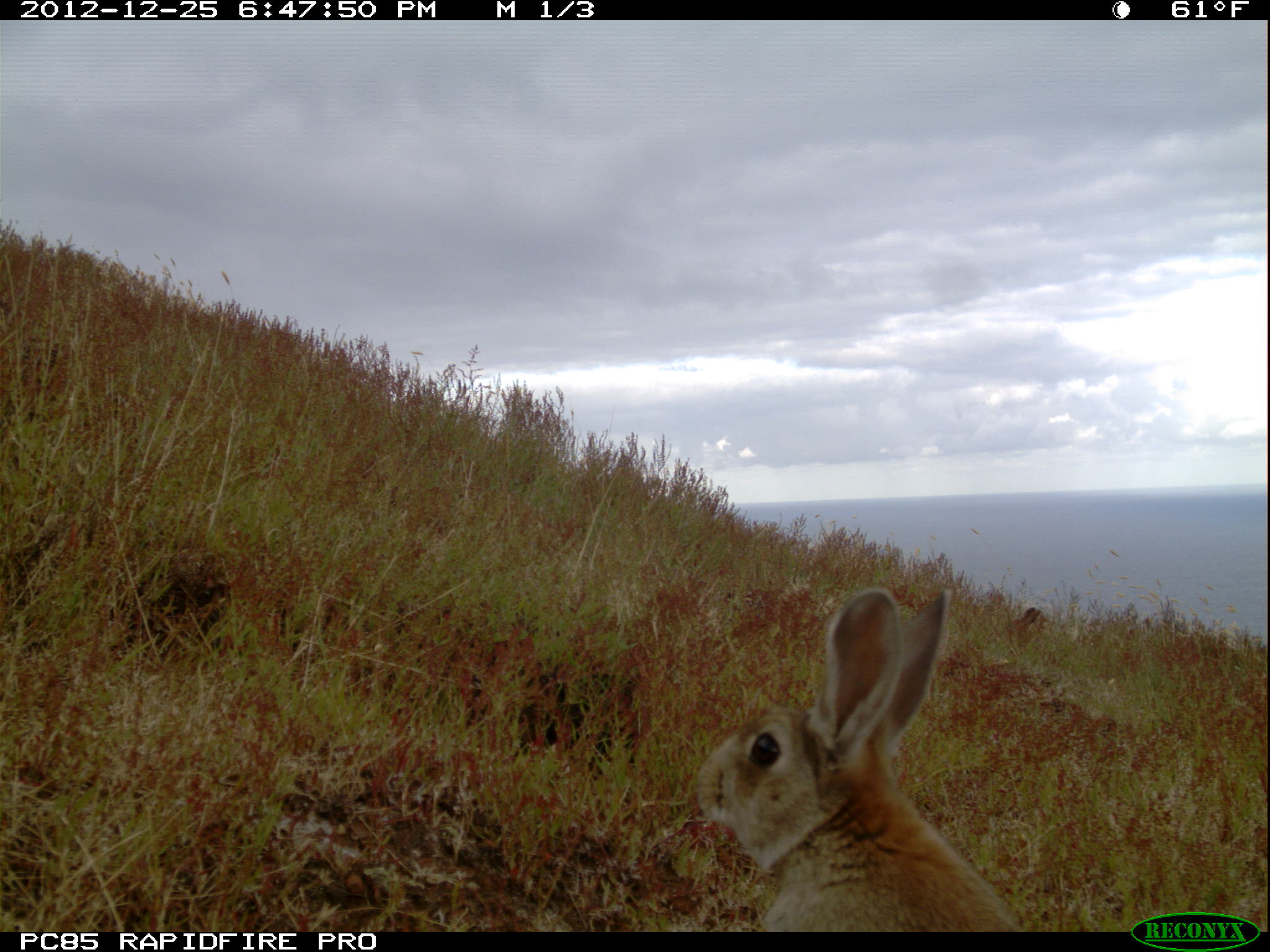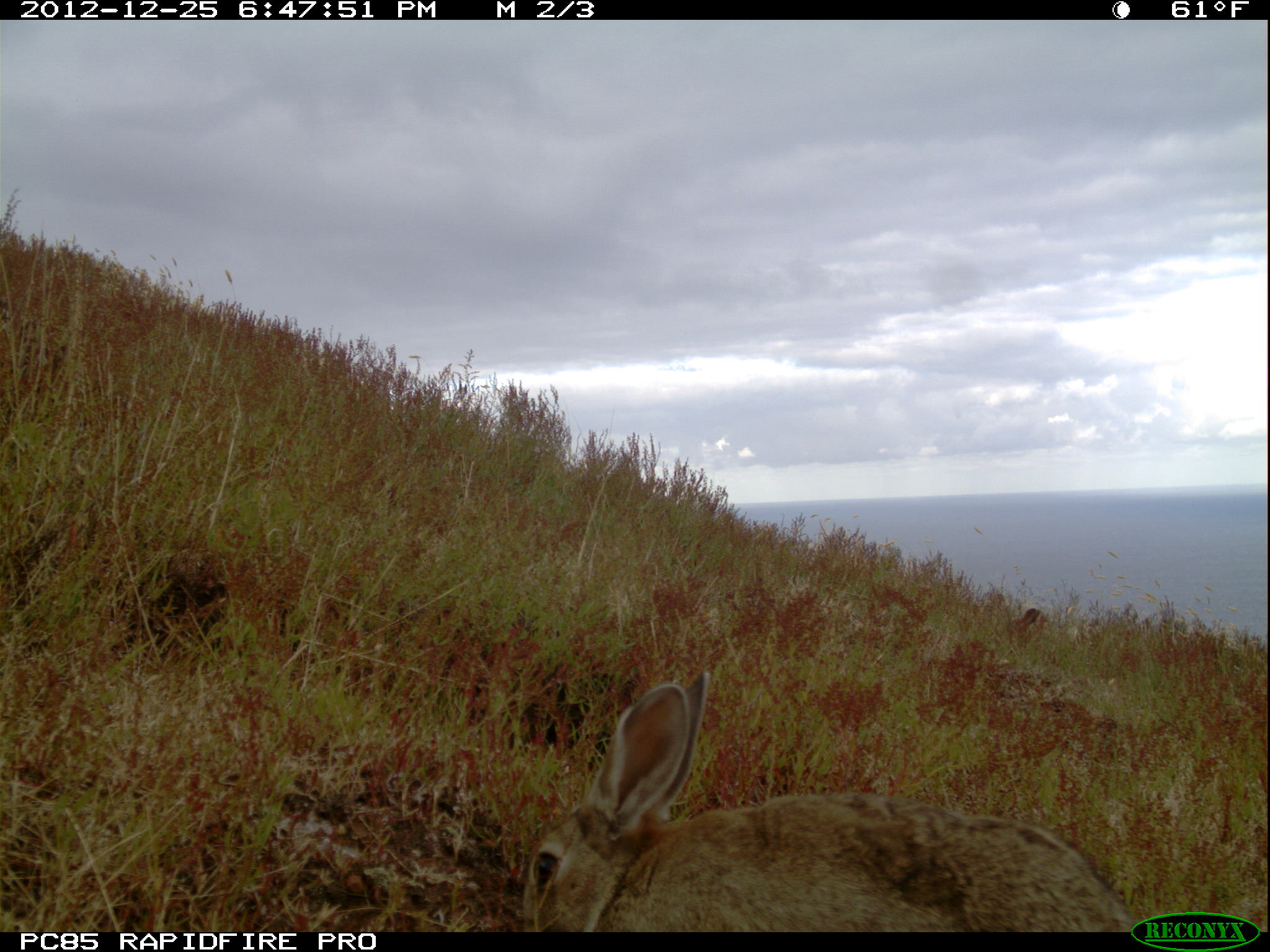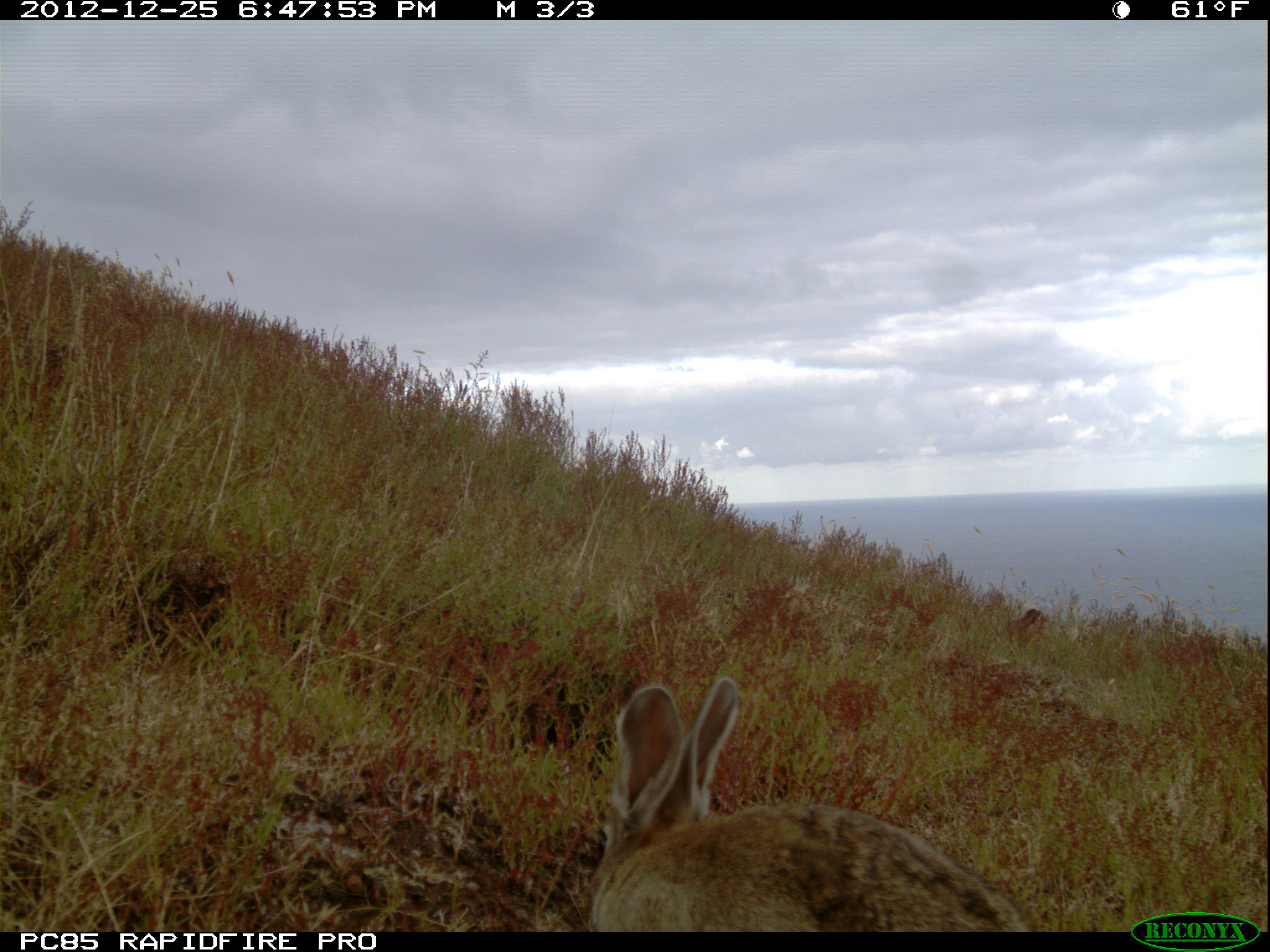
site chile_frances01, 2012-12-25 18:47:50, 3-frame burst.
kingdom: Animalia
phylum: Chordata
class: Mammalia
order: Lagomorpha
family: Leporidae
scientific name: Leporidae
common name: rabbits and hares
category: rabbit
Rabbit (rabbits and hares) (Leporidae).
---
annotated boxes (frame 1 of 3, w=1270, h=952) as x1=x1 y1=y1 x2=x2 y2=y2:
rabbit: x1=686 y1=580 x2=1027 y2=932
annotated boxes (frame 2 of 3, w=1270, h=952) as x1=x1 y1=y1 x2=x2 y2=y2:
rabbit: x1=518 y1=674 x2=1144 y2=934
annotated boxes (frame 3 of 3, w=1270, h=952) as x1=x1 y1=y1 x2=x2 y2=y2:
rabbit: x1=581 y1=676 x2=1033 y2=935; x1=1003 y1=605 x2=1052 y2=650